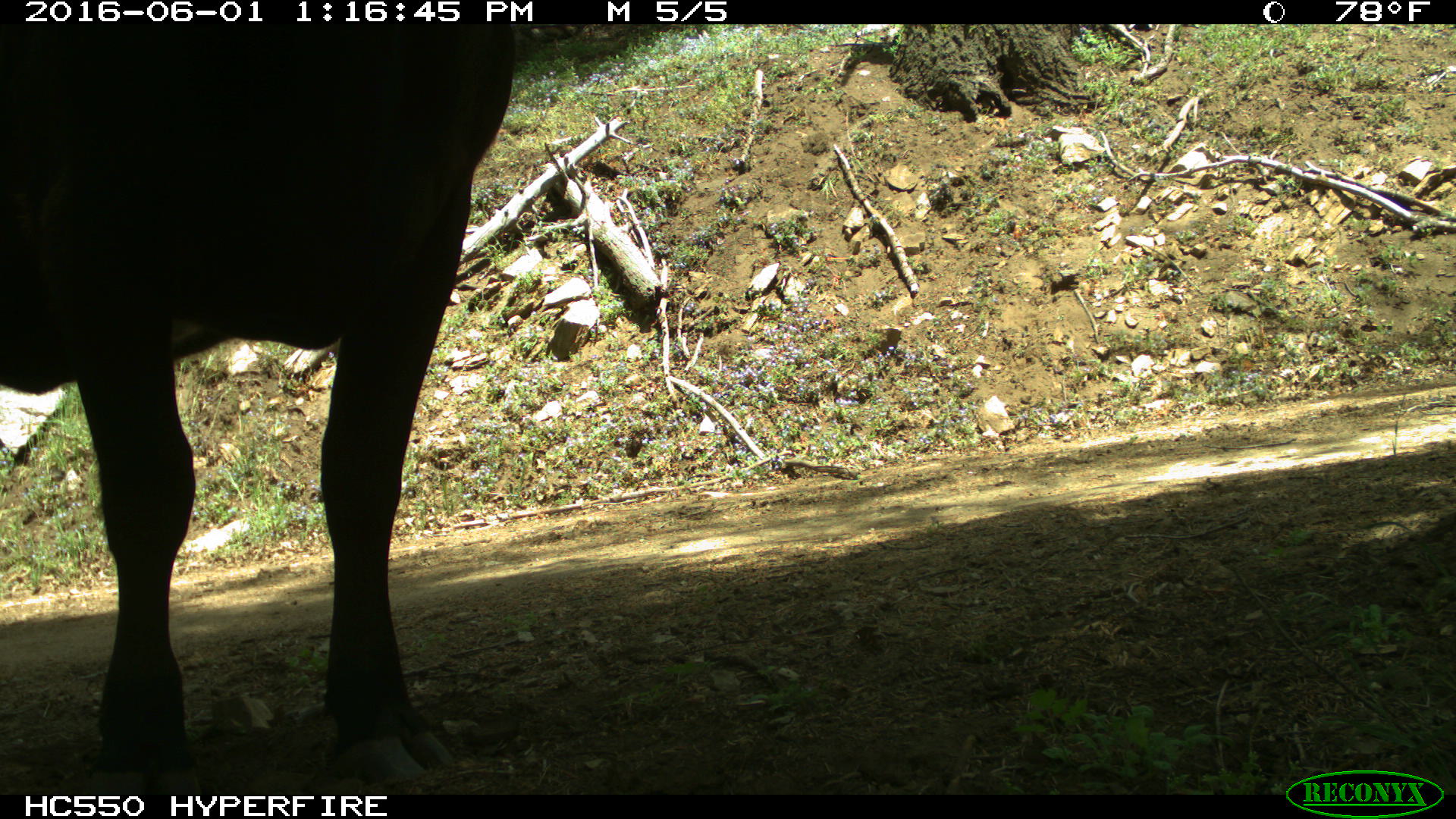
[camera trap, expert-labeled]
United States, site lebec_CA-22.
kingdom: Animalia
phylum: Chordata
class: Mammalia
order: Artiodactyla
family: Bovidae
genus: Bos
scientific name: Bos taurus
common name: domestic cow